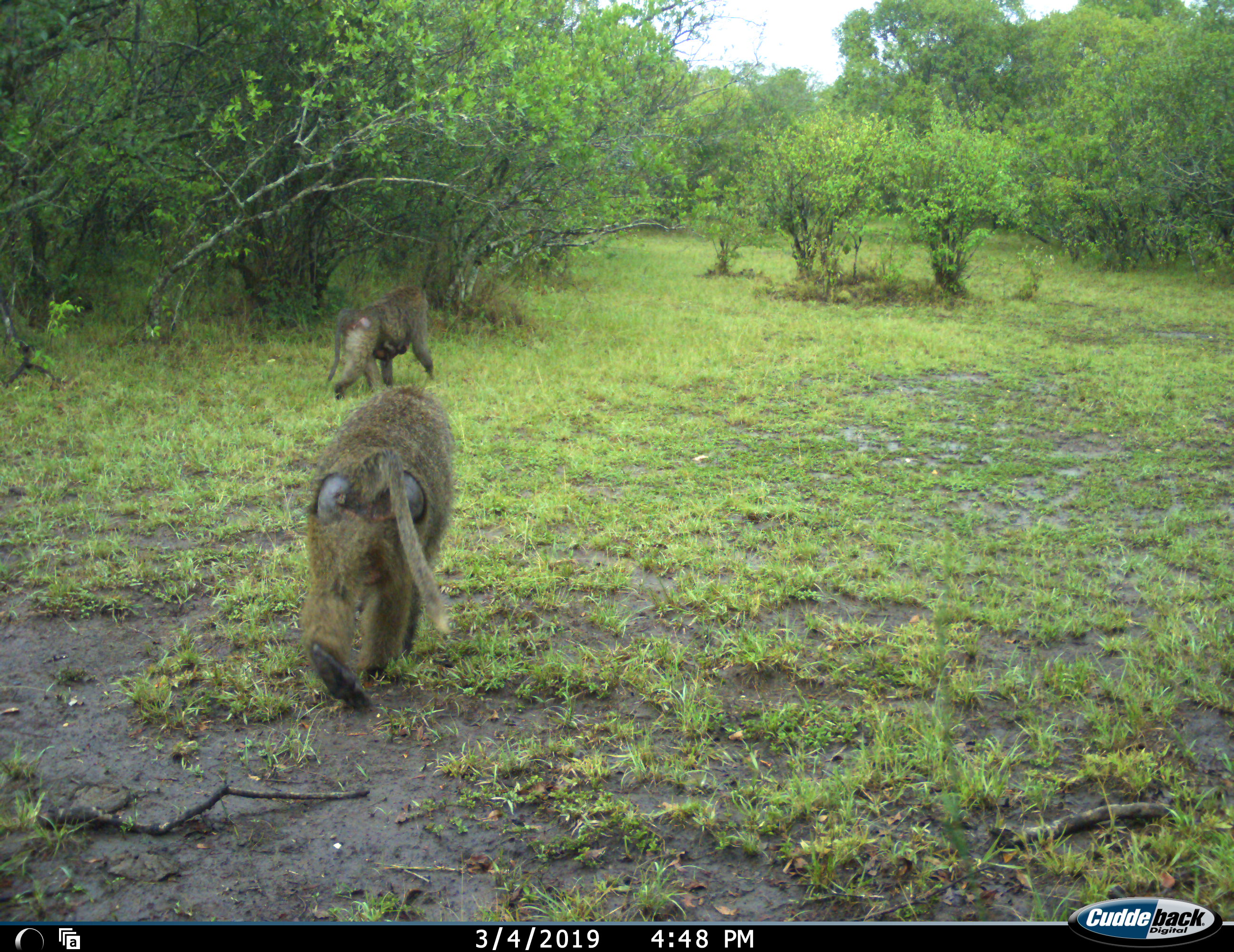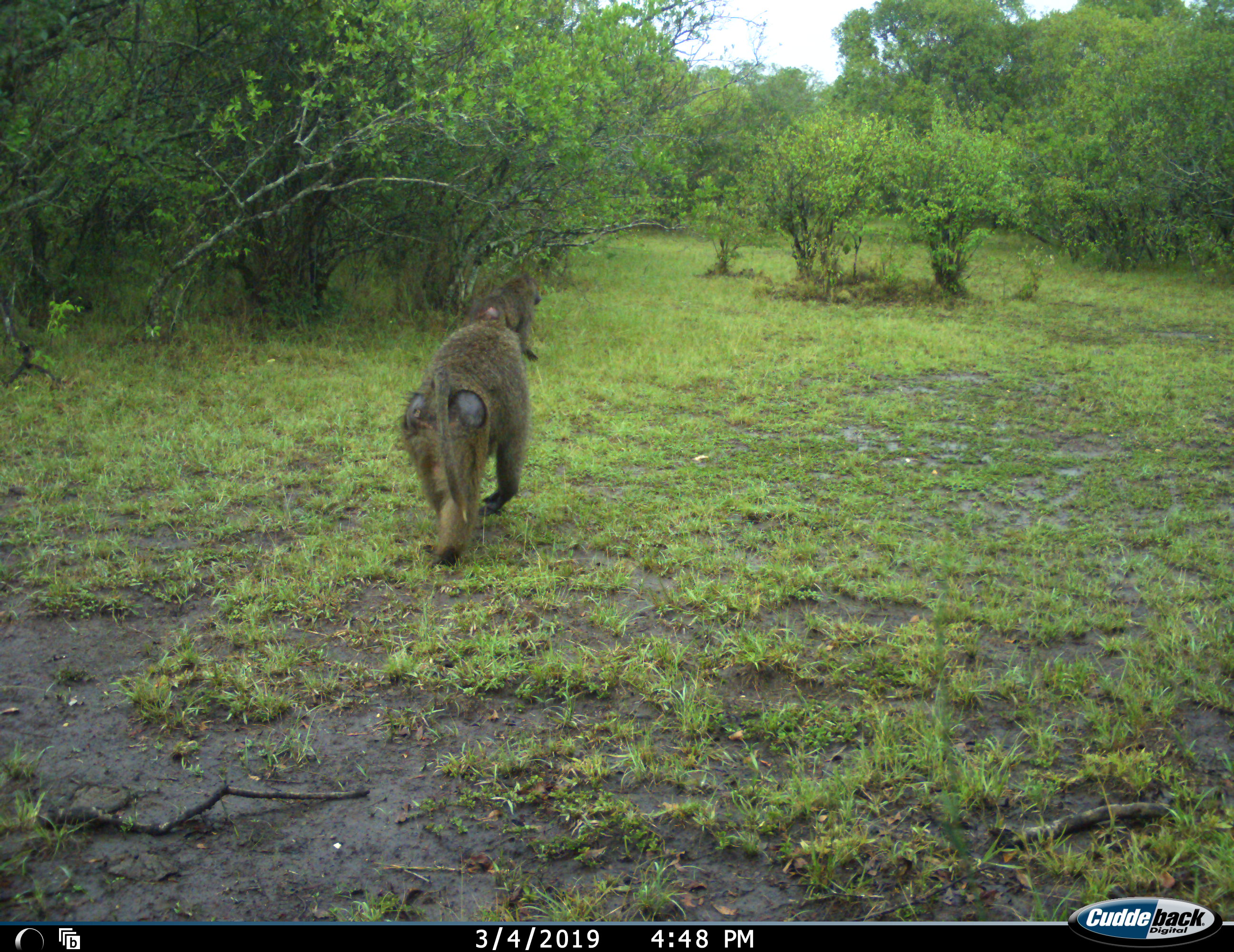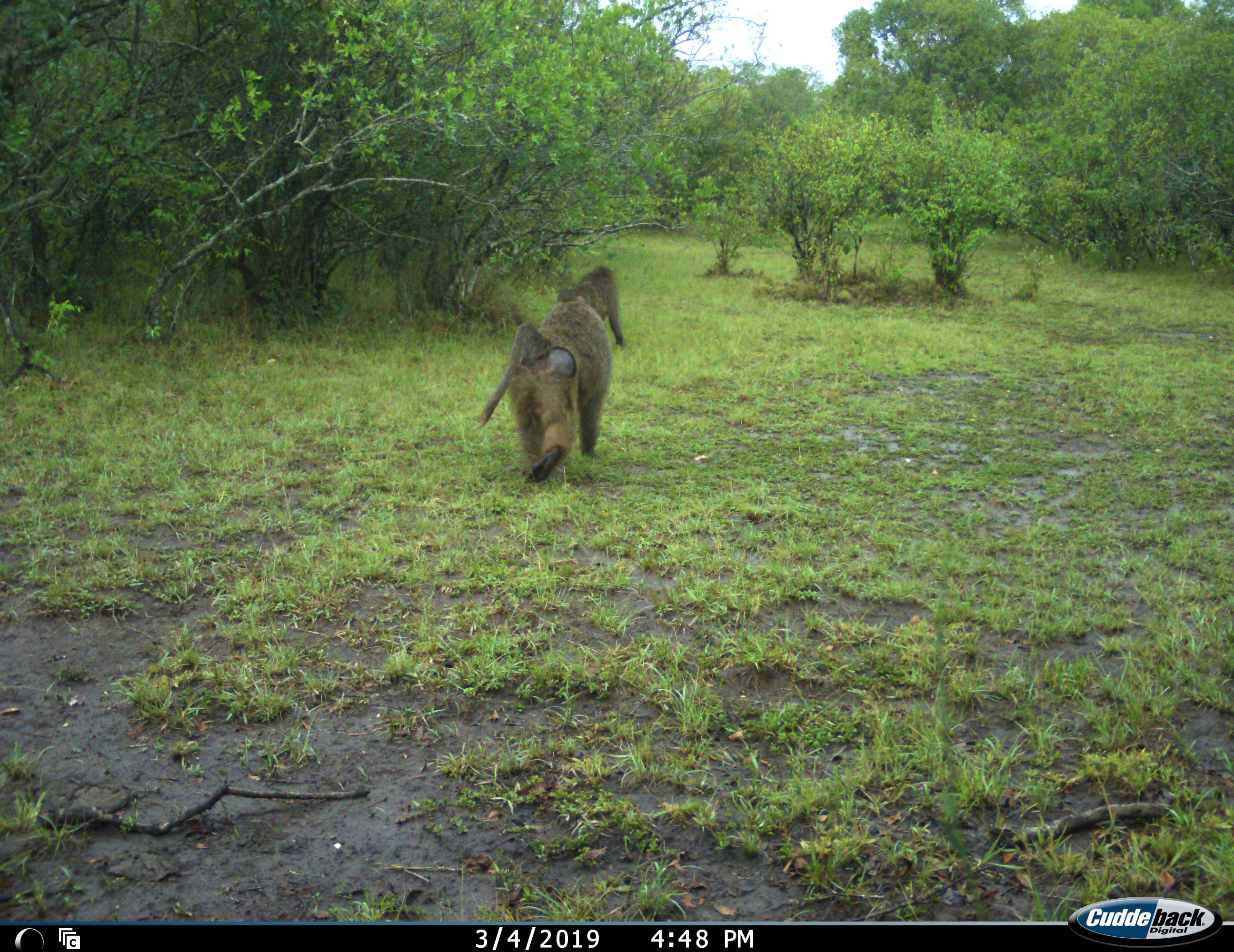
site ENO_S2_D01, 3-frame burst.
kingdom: Animalia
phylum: Chordata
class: Mammalia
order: Primates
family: Cercopithecidae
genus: Papio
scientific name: Papio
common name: baboon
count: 2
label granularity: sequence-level